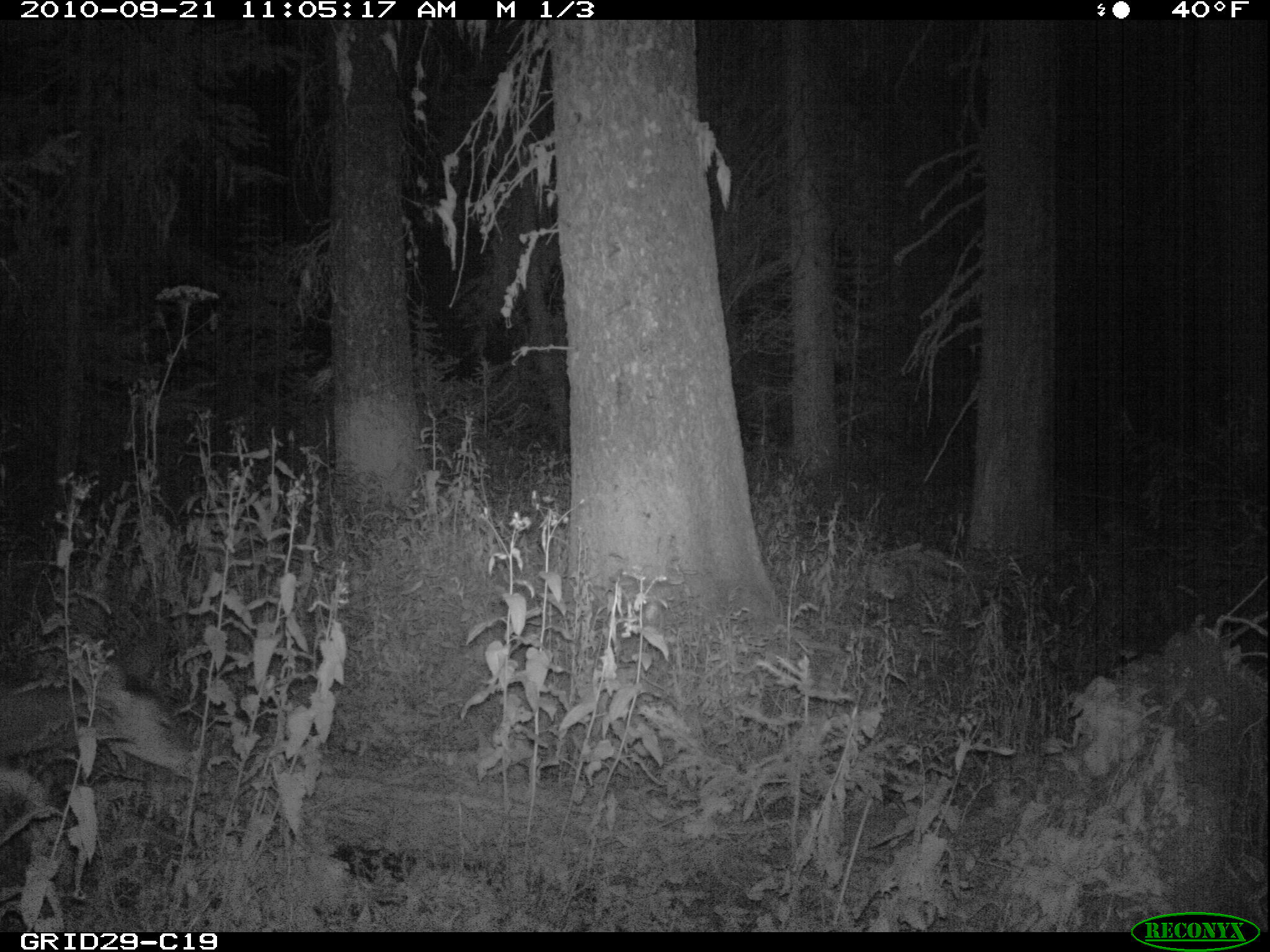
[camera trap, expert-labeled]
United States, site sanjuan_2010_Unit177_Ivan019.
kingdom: Animalia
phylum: Chordata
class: Mammalia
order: Artiodactyla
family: Cervidae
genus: Odocoileus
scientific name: Odocoileus hemionus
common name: mule deer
Odocoileus hemionus (mule deer).